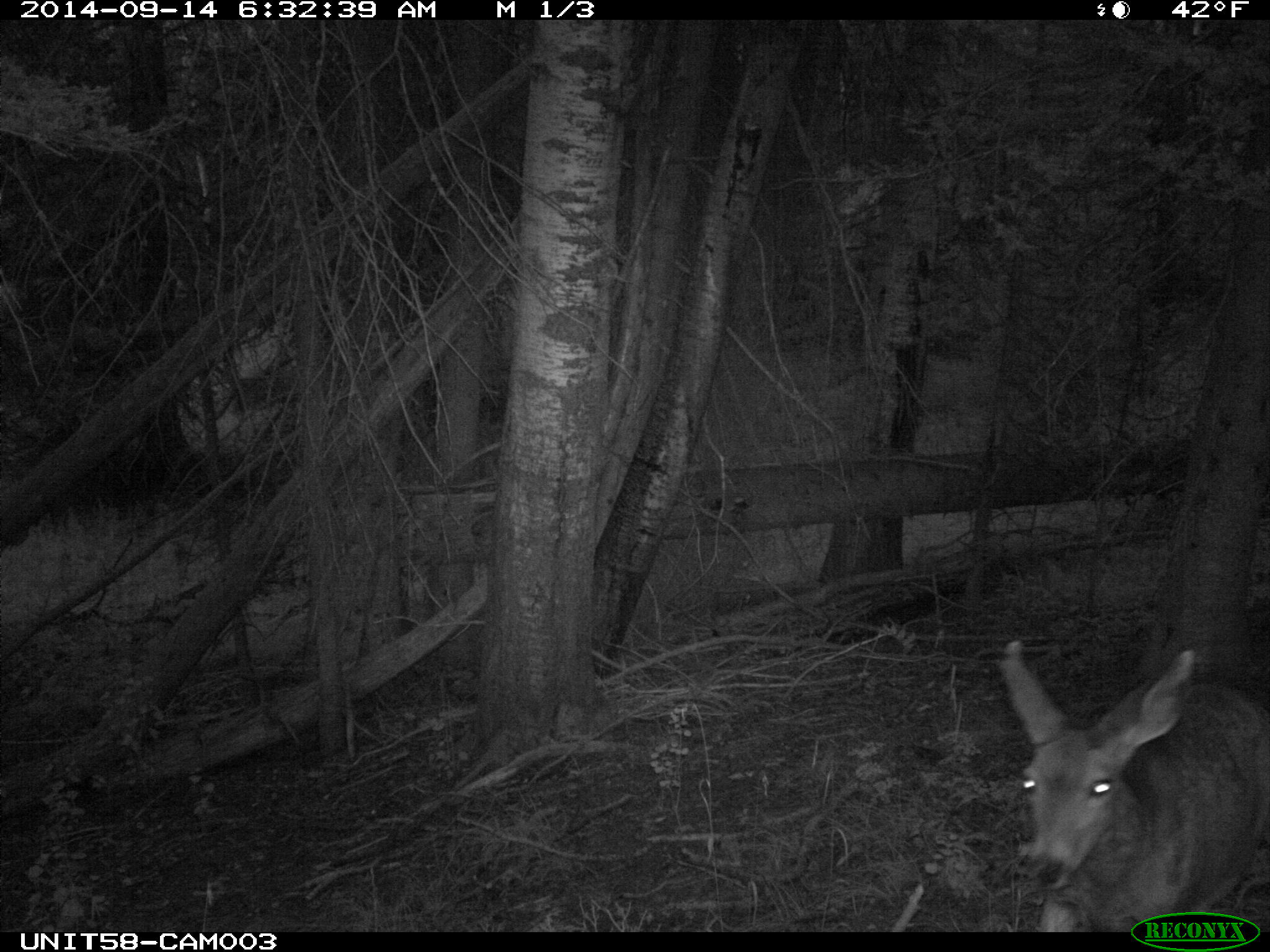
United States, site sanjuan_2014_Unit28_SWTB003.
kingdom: Animalia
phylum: Chordata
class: Mammalia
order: Artiodactyla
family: Cervidae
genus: Odocoileus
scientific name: Odocoileus hemionus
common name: mule deer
Odocoileus hemionus (mule deer).